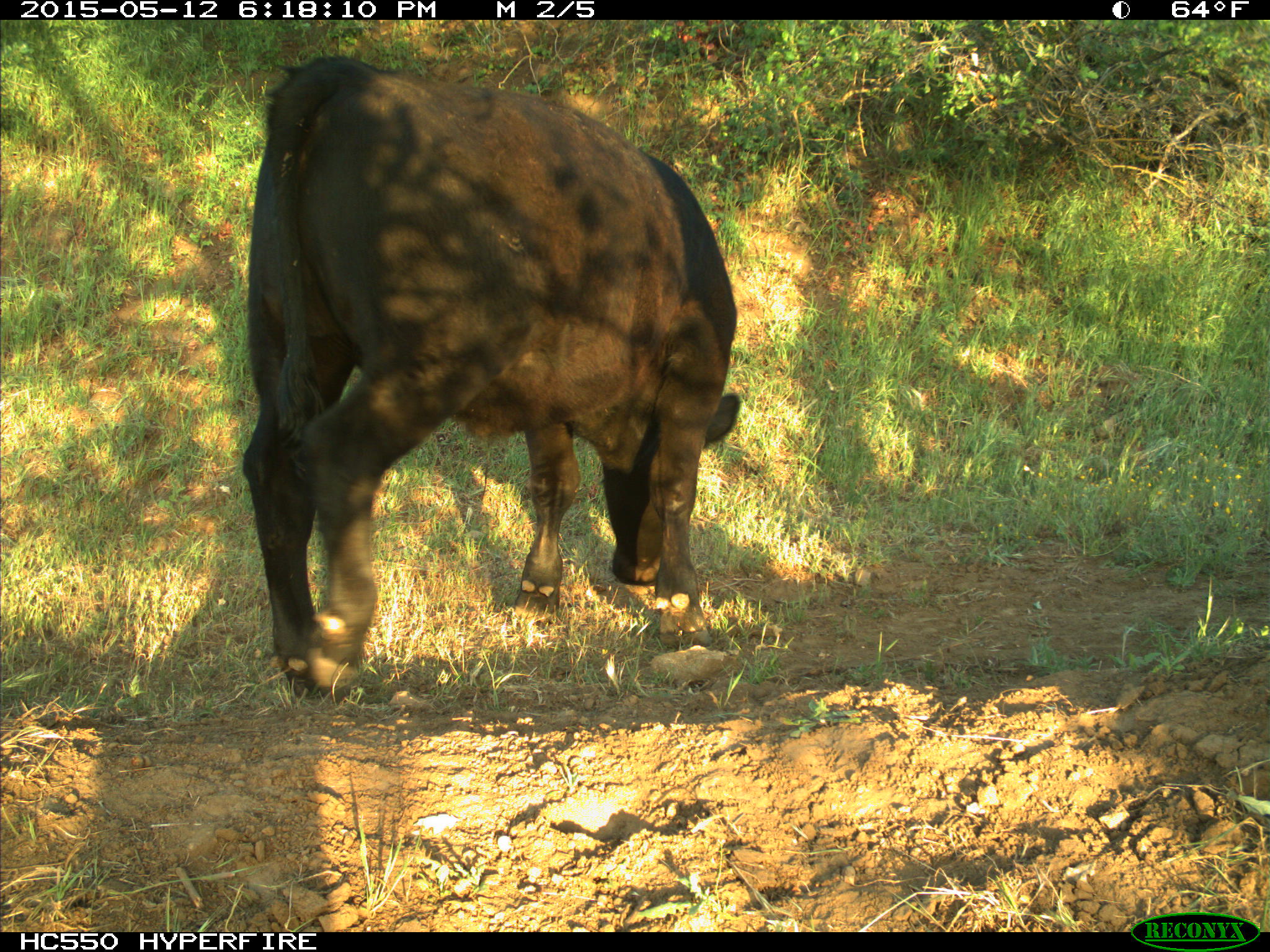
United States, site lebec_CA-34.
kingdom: Animalia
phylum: Chordata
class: Mammalia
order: Artiodactyla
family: Bovidae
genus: Bos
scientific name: Bos taurus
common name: domestic cow